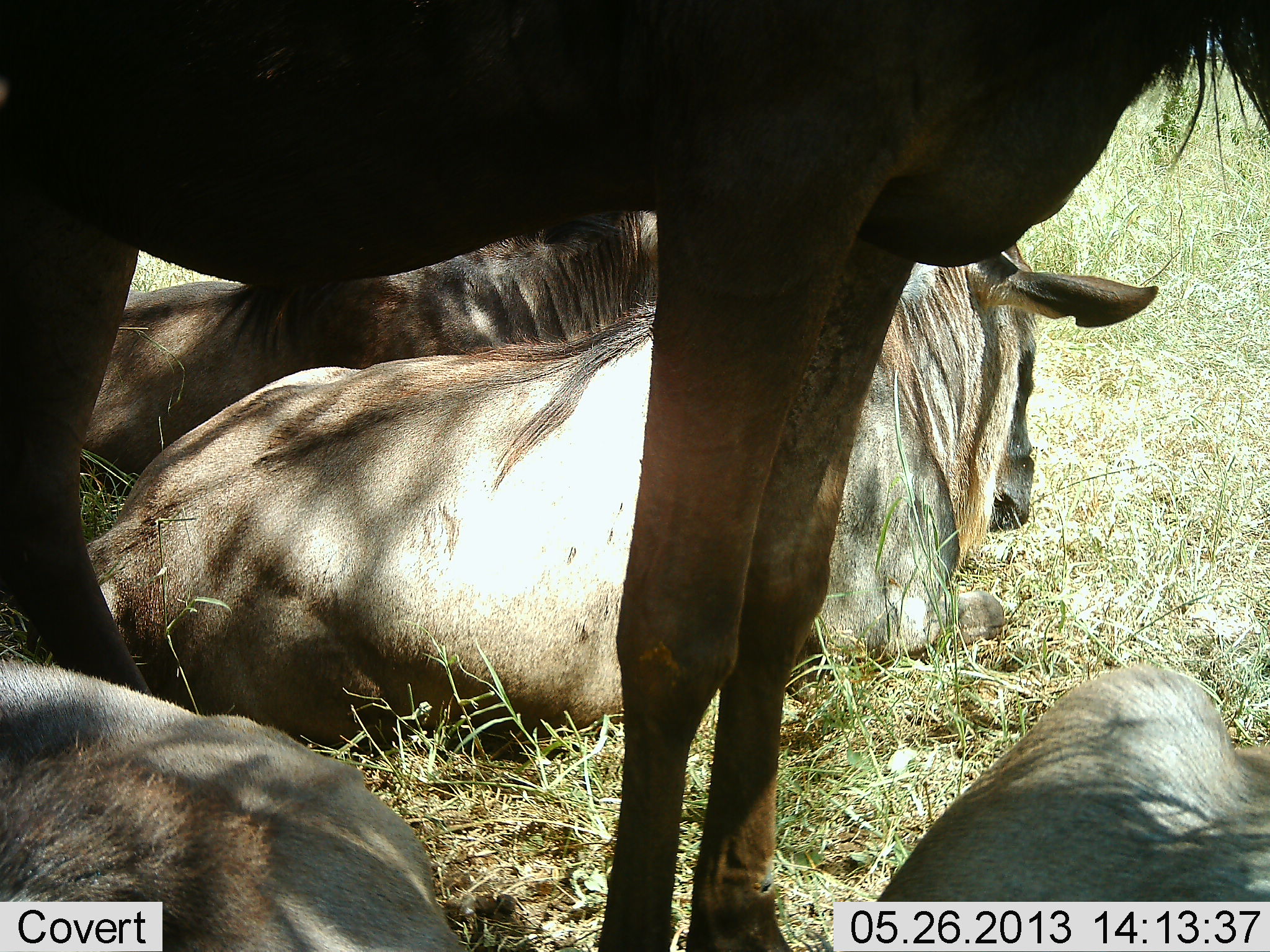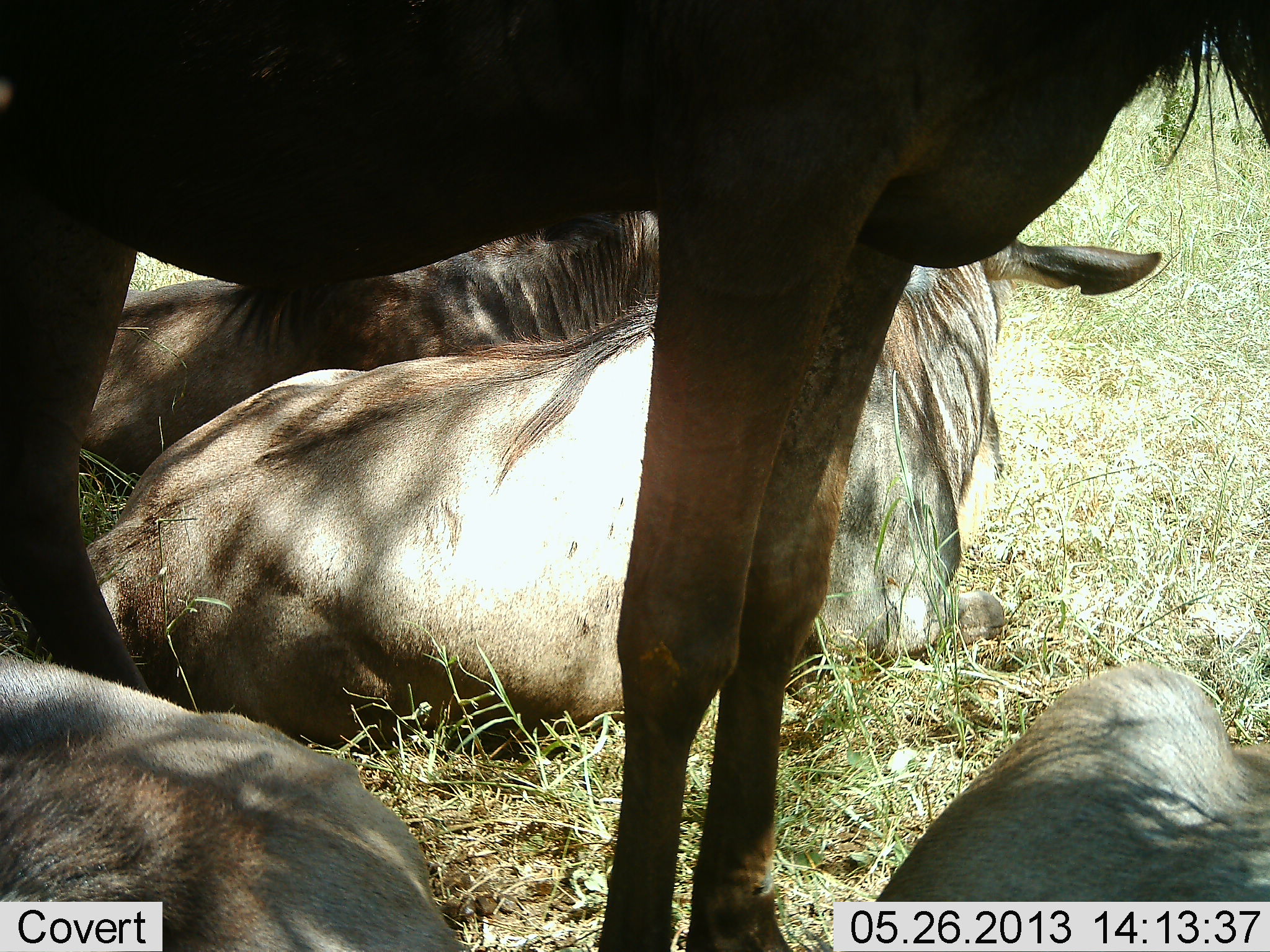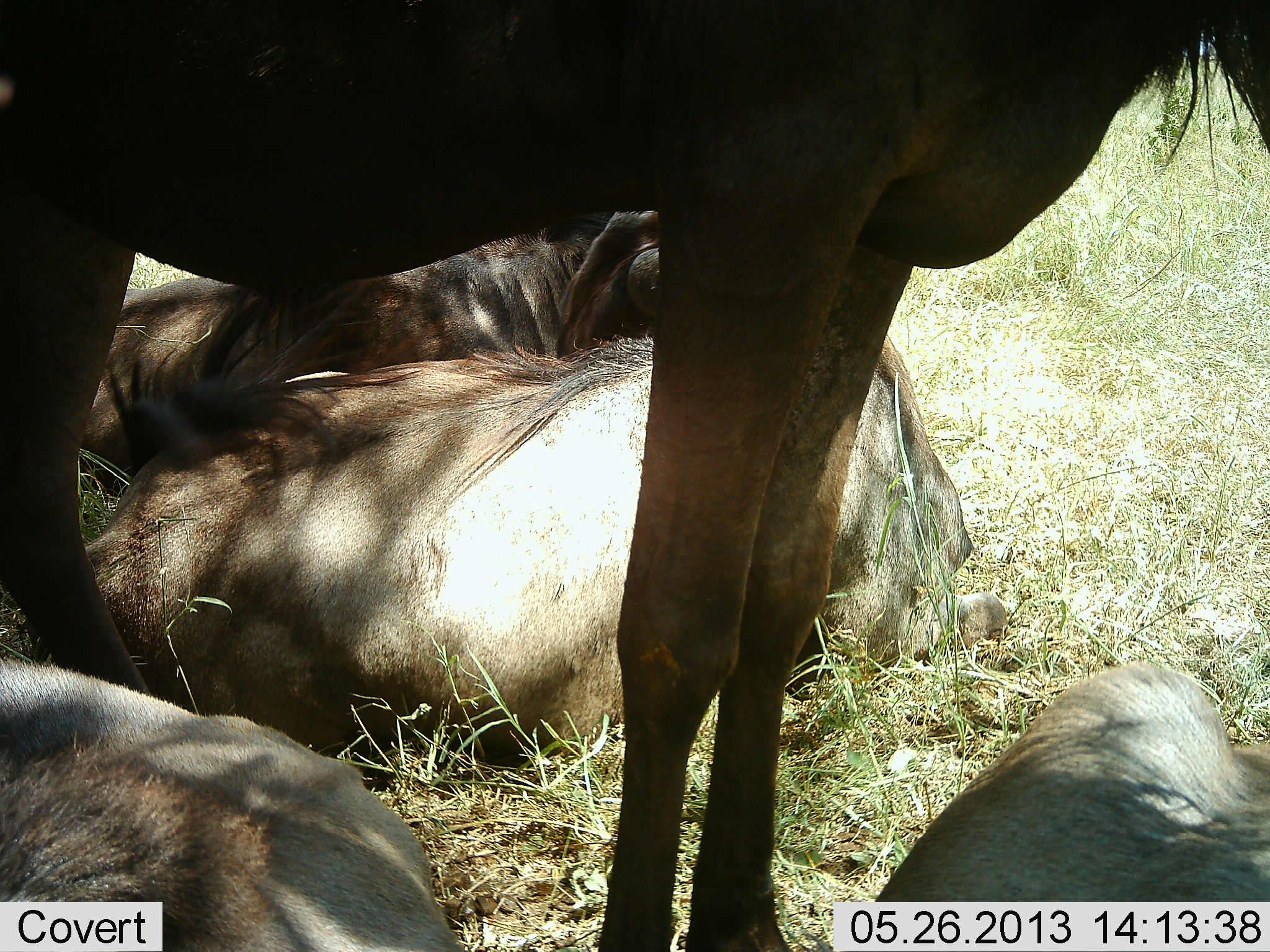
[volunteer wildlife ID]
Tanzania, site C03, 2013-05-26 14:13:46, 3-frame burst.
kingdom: Animalia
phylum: Chordata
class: Mammalia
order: Artiodactyla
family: Bovidae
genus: Connochaetes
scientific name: Connochaetes taurinus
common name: blue wildebeest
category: wildebeest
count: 5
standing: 67%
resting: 96%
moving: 0%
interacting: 4%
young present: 4%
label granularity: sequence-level